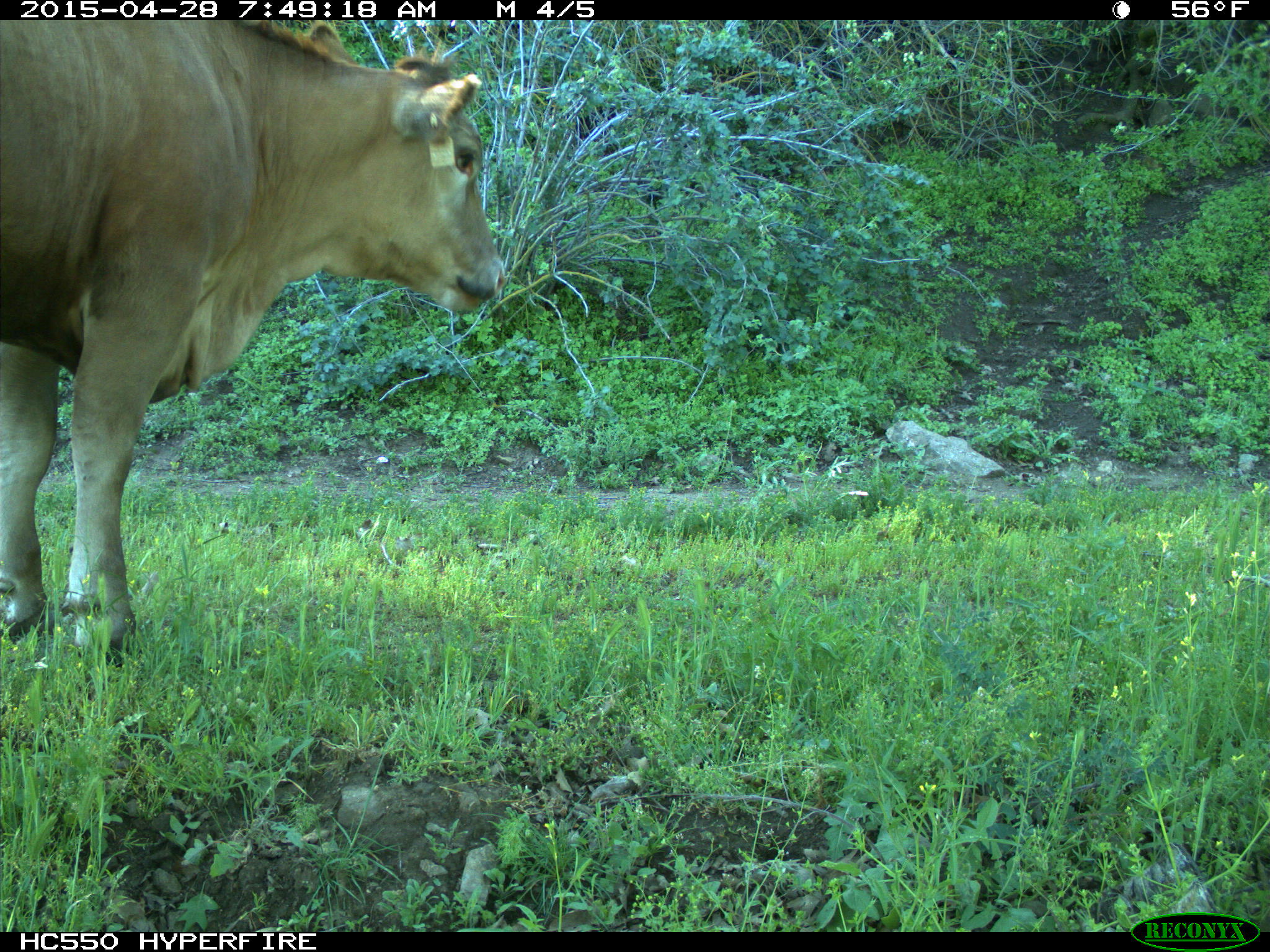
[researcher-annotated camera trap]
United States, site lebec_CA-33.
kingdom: Animalia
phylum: Chordata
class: Mammalia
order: Artiodactyla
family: Bovidae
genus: Bos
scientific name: Bos taurus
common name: domestic cow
Bos taurus (domestic cow).